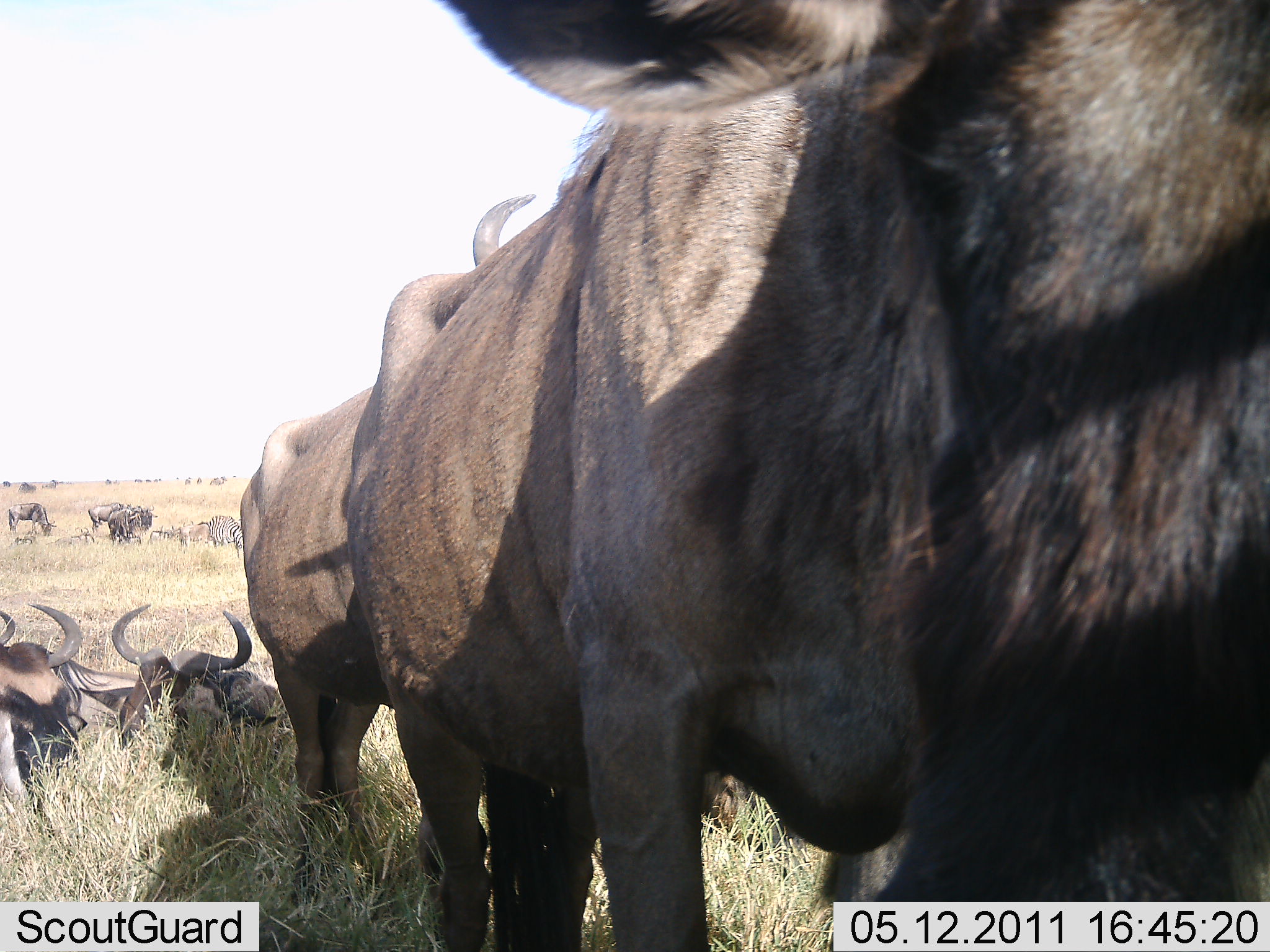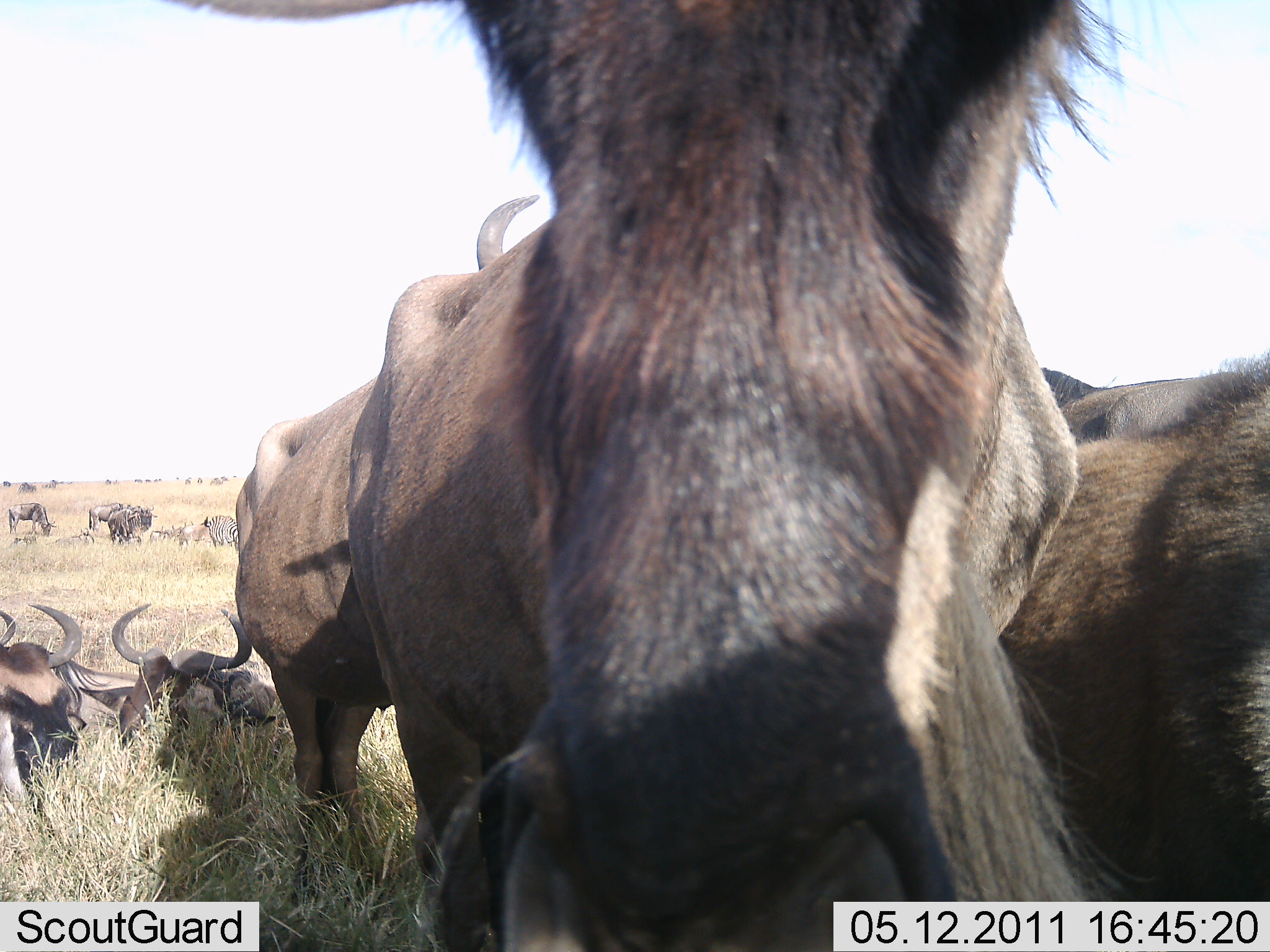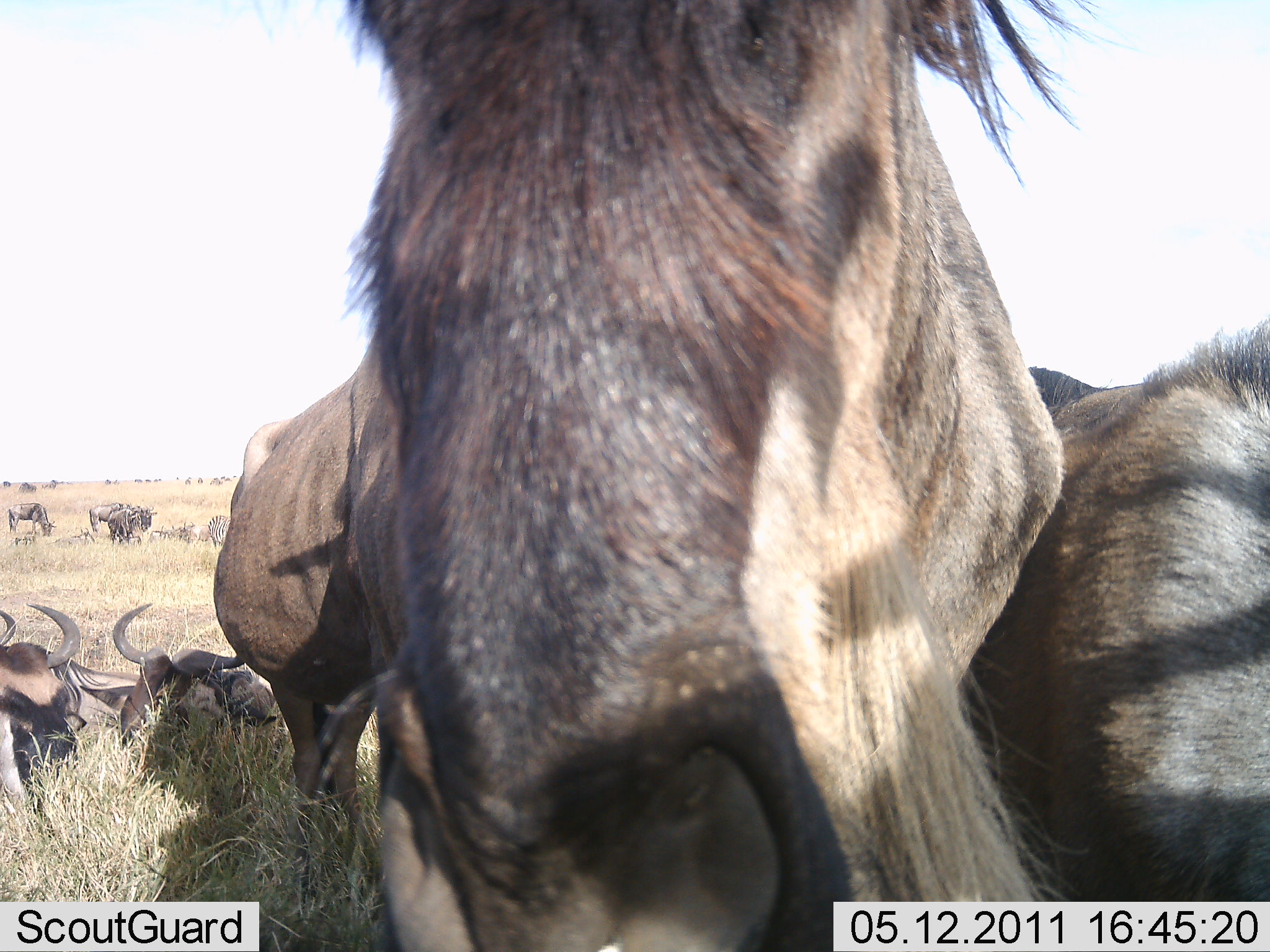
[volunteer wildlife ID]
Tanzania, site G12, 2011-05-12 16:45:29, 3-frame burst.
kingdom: Animalia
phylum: Chordata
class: Mammalia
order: Artiodactyla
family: Bovidae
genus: Connochaetes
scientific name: Connochaetes taurinus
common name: blue wildebeest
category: wildebeest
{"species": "wildebeest (blue wildebeest) (Connochaetes taurinus)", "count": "11-50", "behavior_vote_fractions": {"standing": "64%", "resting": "82%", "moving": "18%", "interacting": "27%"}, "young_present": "0%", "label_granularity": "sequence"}